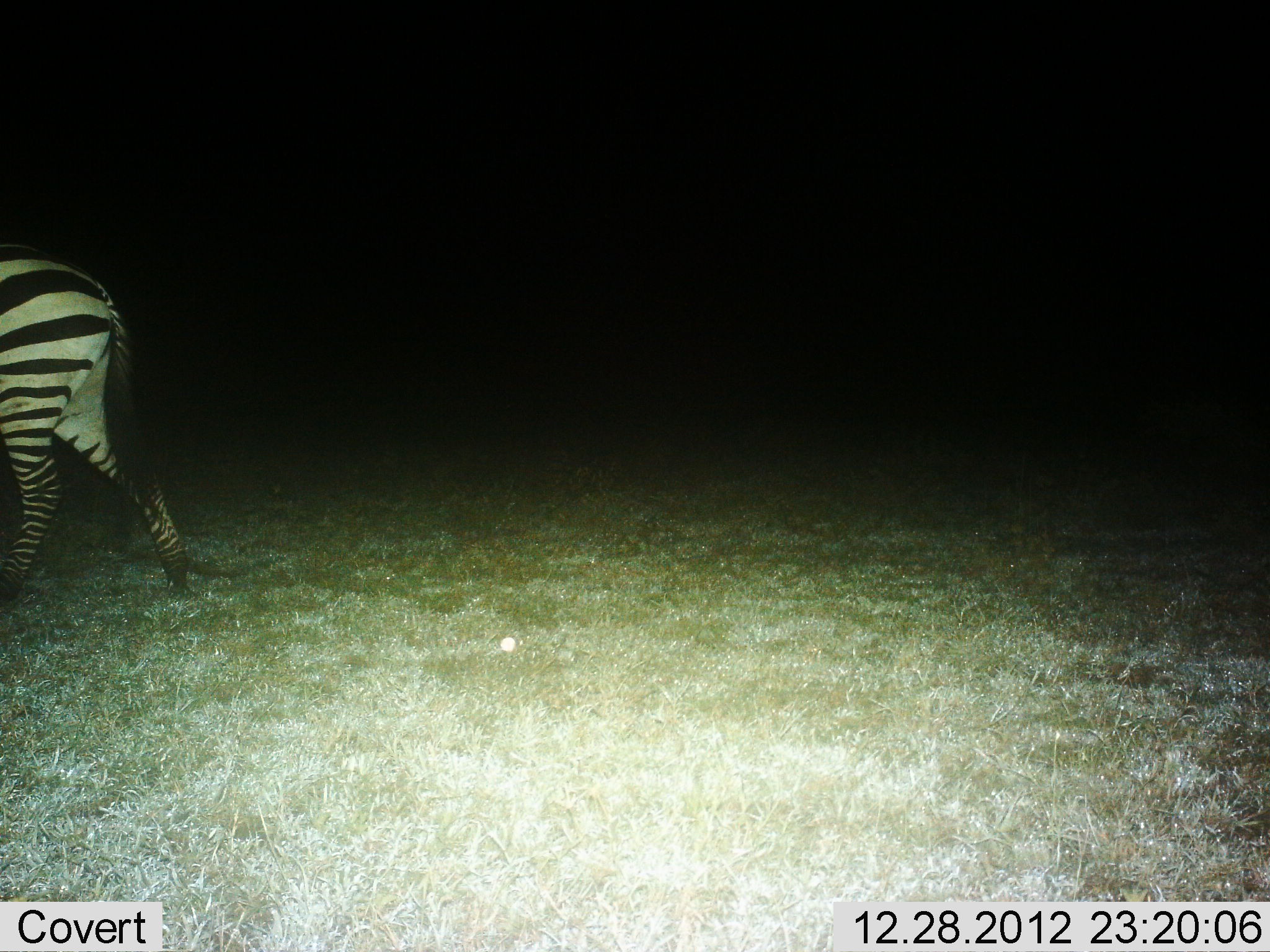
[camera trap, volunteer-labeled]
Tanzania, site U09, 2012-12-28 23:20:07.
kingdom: Animalia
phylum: Chordata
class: Mammalia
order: Perissodactyla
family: Equidae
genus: Equus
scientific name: Equus quagga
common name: plains zebra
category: zebra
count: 1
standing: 20%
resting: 0%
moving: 80%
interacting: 0%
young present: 0%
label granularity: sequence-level